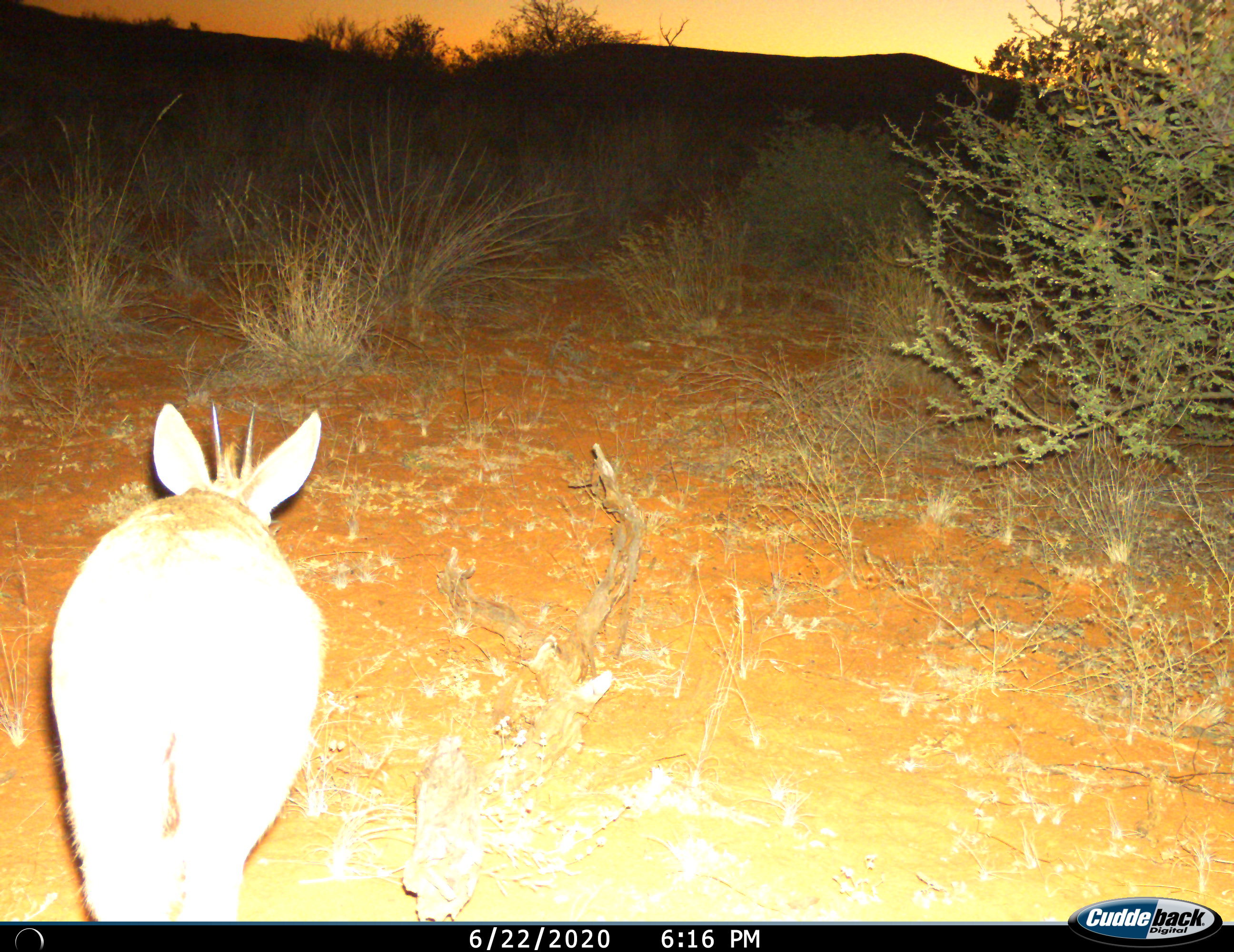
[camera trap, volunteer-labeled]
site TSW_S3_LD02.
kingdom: Animalia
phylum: Chordata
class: Mammalia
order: Artiodactyla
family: Bovidae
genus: Sylvicapra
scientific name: Sylvicapra grimmia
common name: common duiker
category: duikercommongrey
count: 1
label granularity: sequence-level